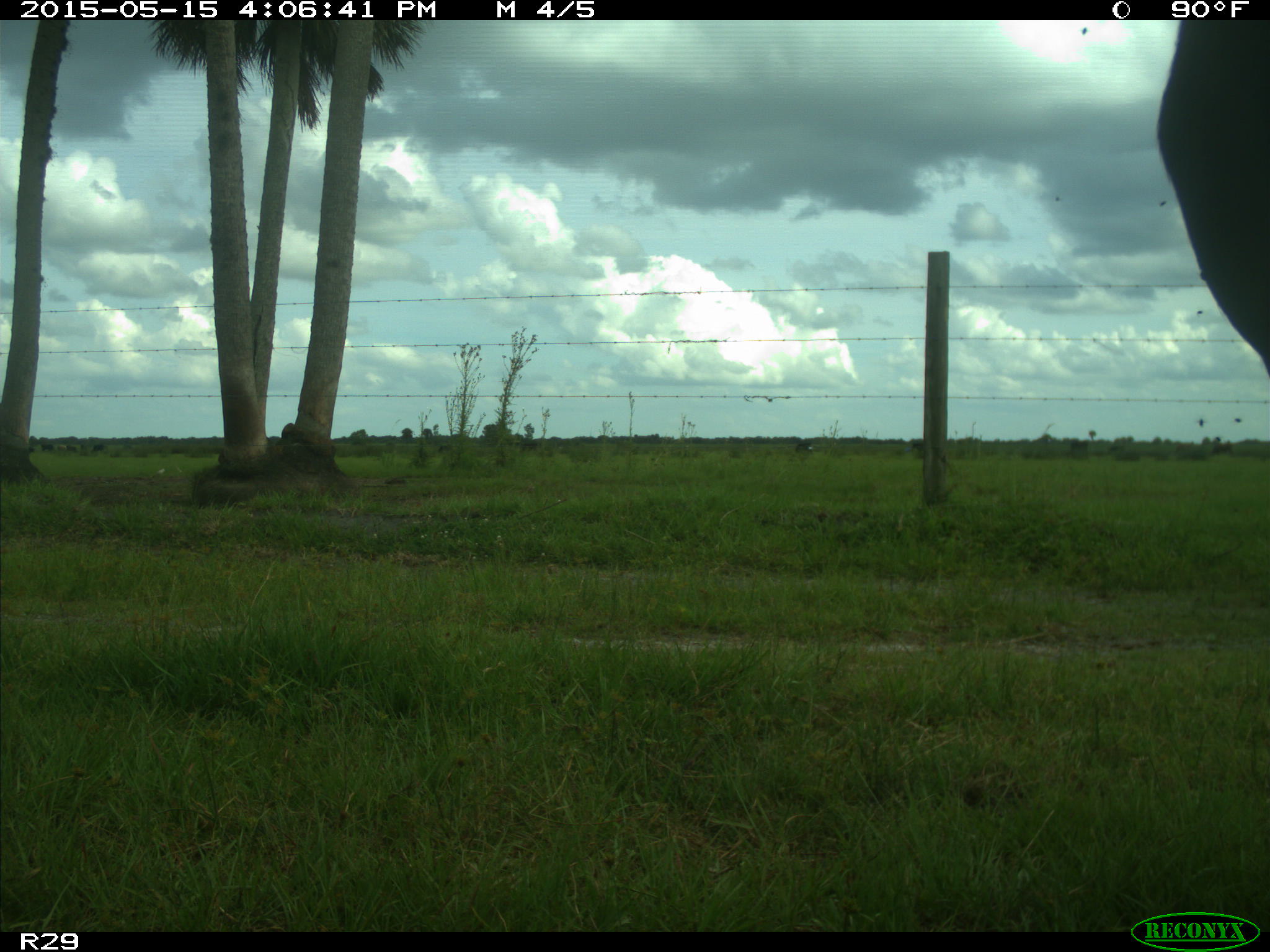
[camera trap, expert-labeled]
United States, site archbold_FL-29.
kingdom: Animalia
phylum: Chordata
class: Mammalia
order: Artiodactyla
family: Bovidae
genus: Bos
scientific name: Bos taurus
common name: domestic cow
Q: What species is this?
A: Bos taurus (domestic cow).